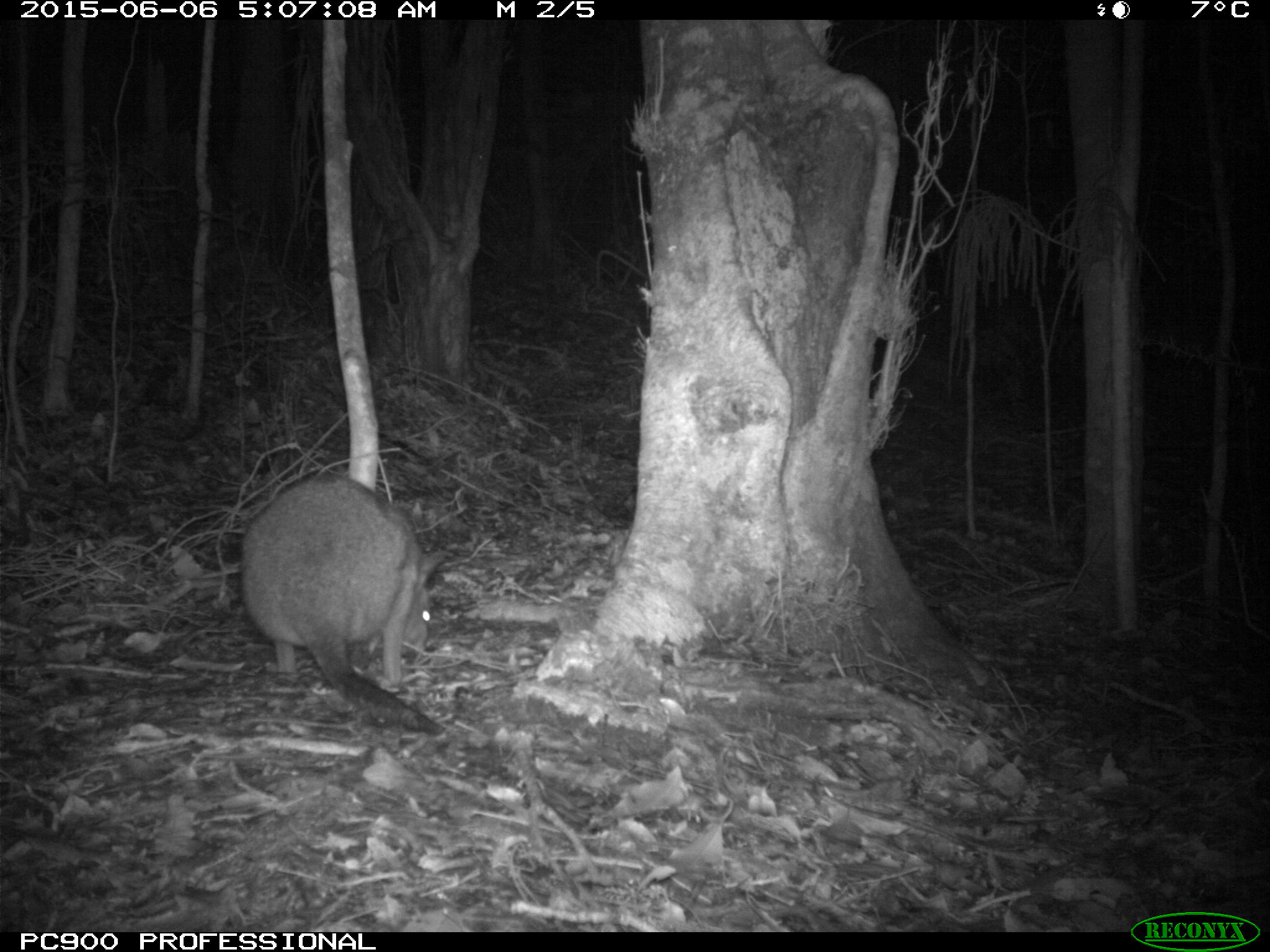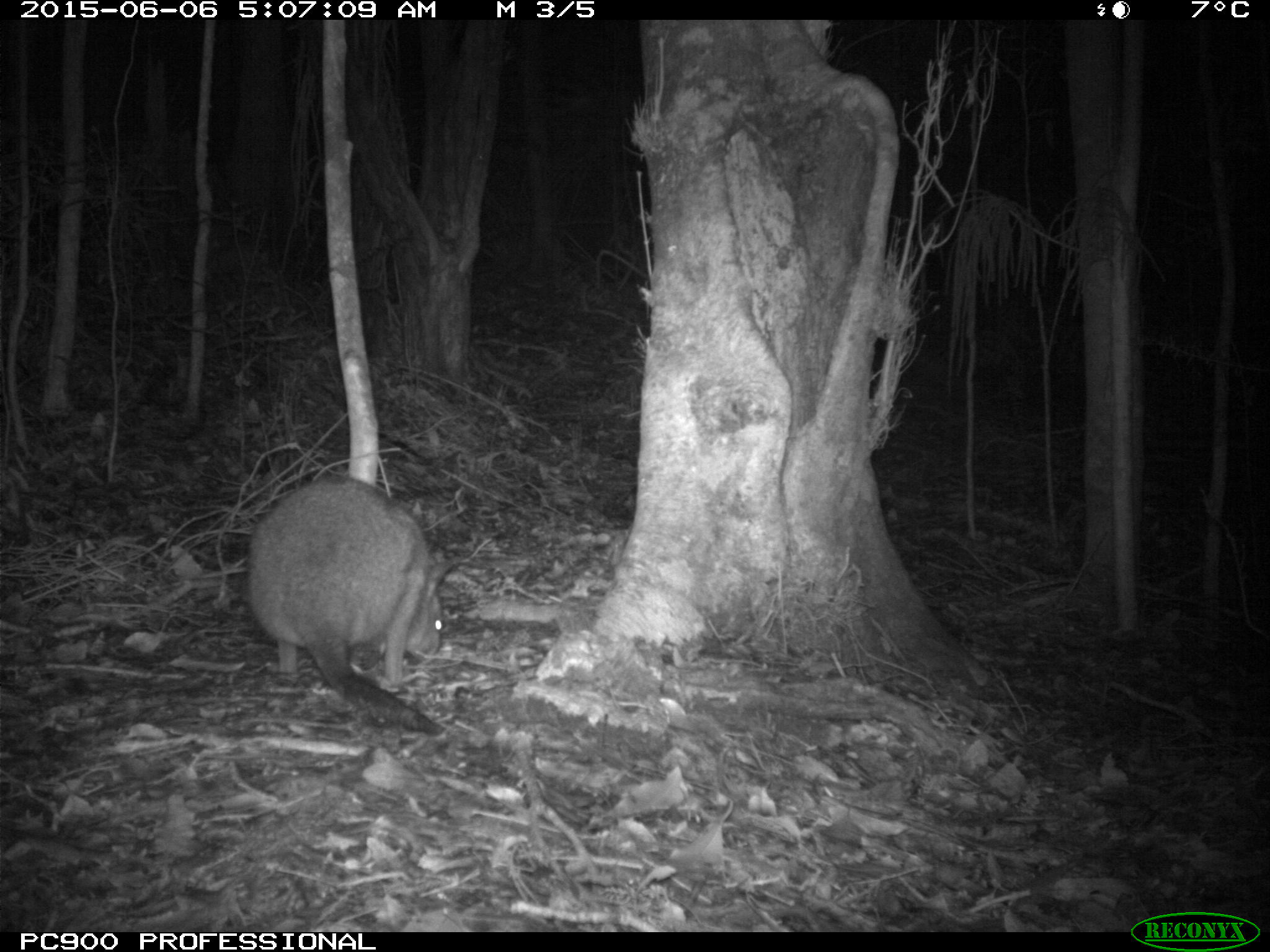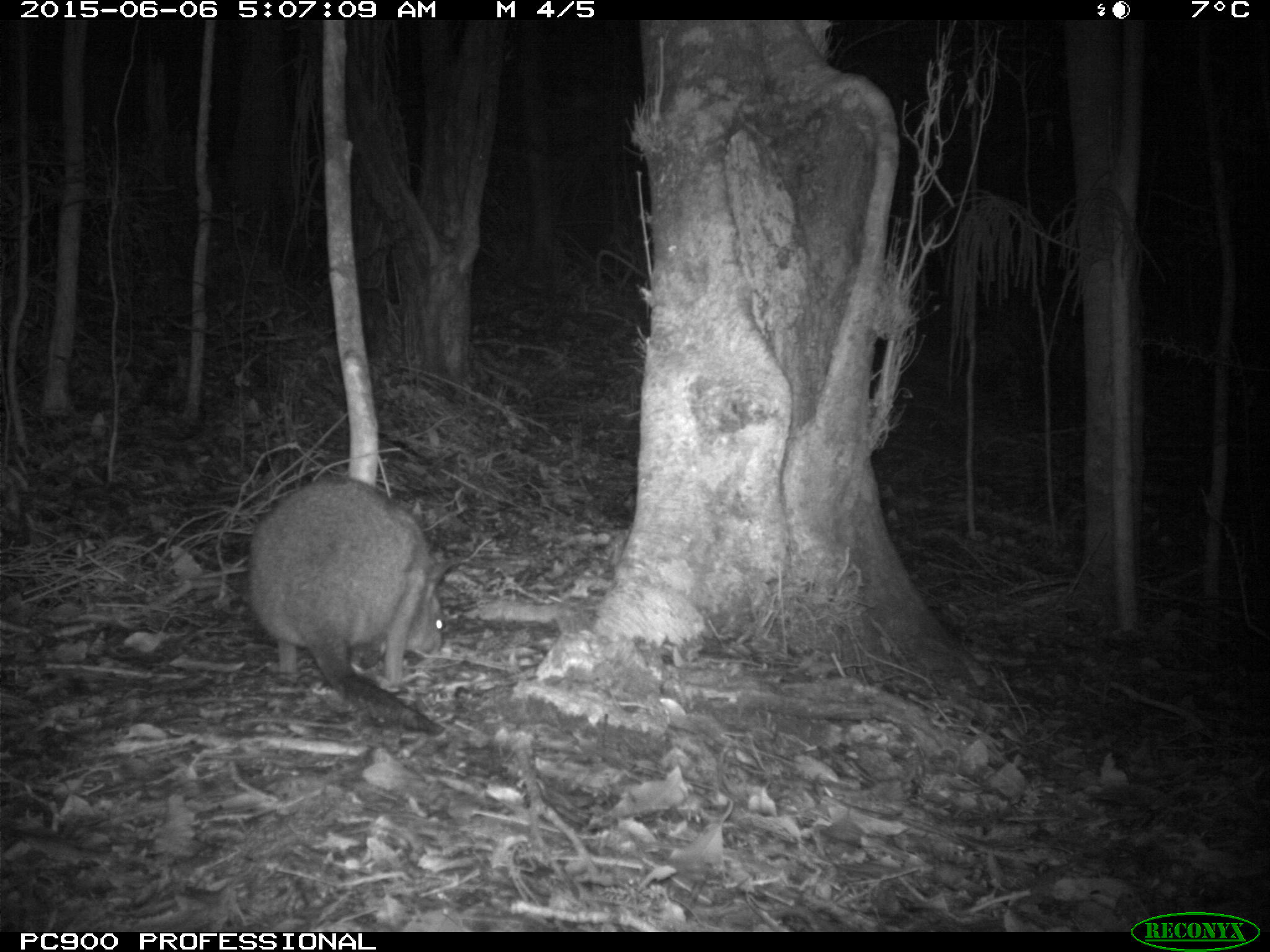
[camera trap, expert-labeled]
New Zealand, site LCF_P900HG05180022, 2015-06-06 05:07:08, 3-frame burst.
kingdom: Animalia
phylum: Chordata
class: Mammalia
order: Diprotodontia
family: Macropodidae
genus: Notamacropus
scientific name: Notamacropus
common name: wallaby